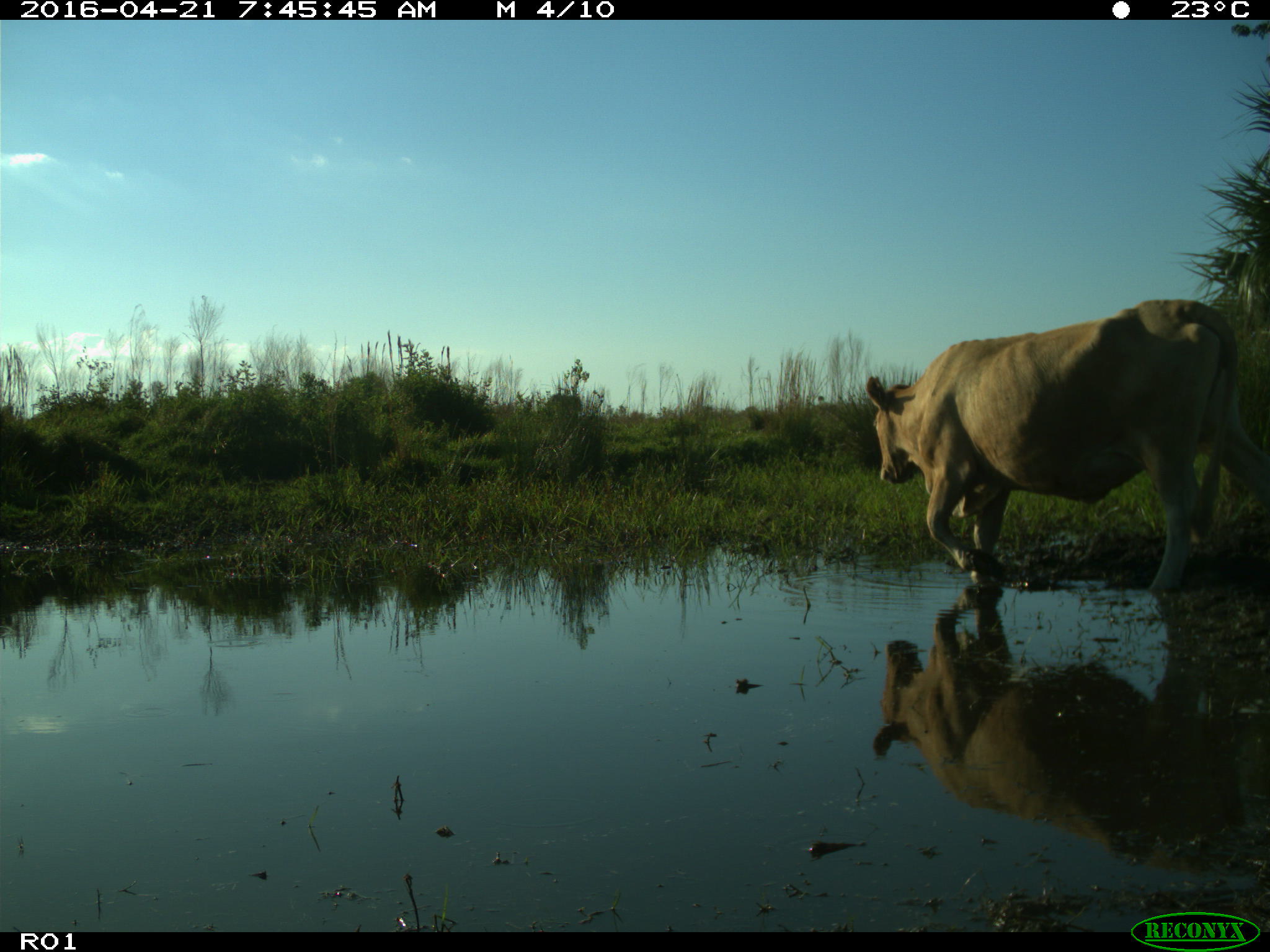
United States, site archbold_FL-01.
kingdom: Animalia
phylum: Chordata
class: Mammalia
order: Artiodactyla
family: Bovidae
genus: Bos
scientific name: Bos taurus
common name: domestic cow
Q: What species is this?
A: Bos taurus (domestic cow).